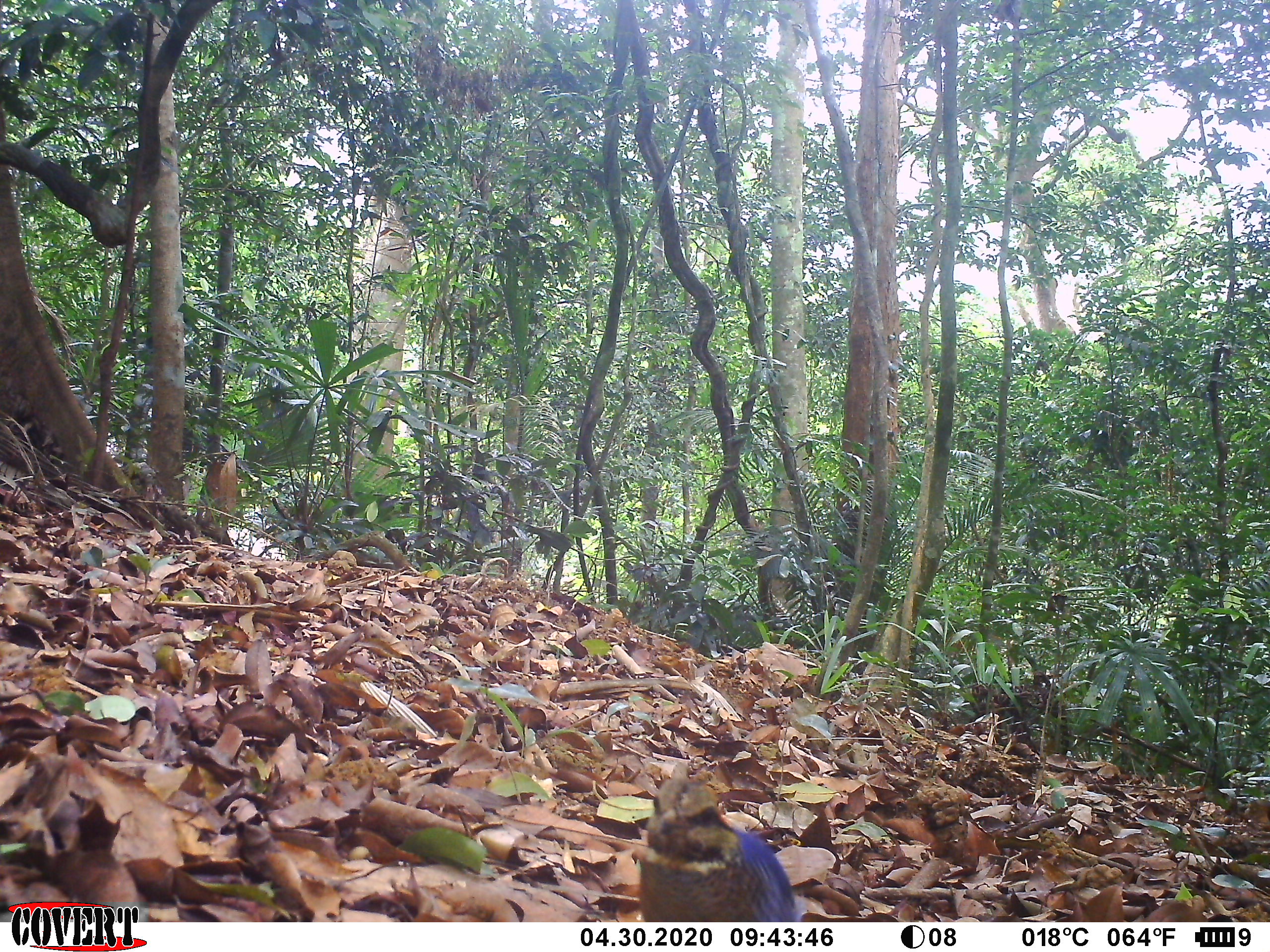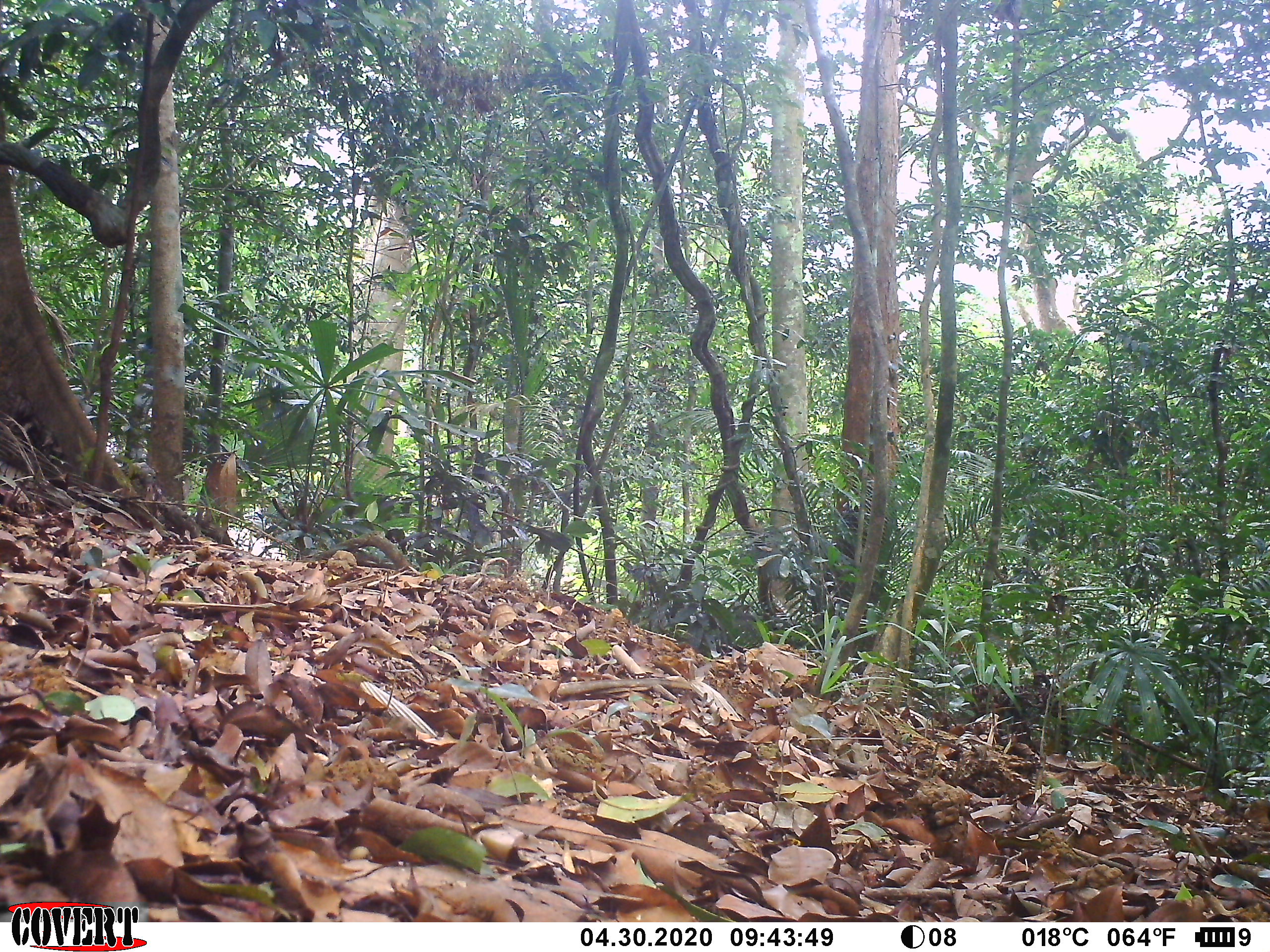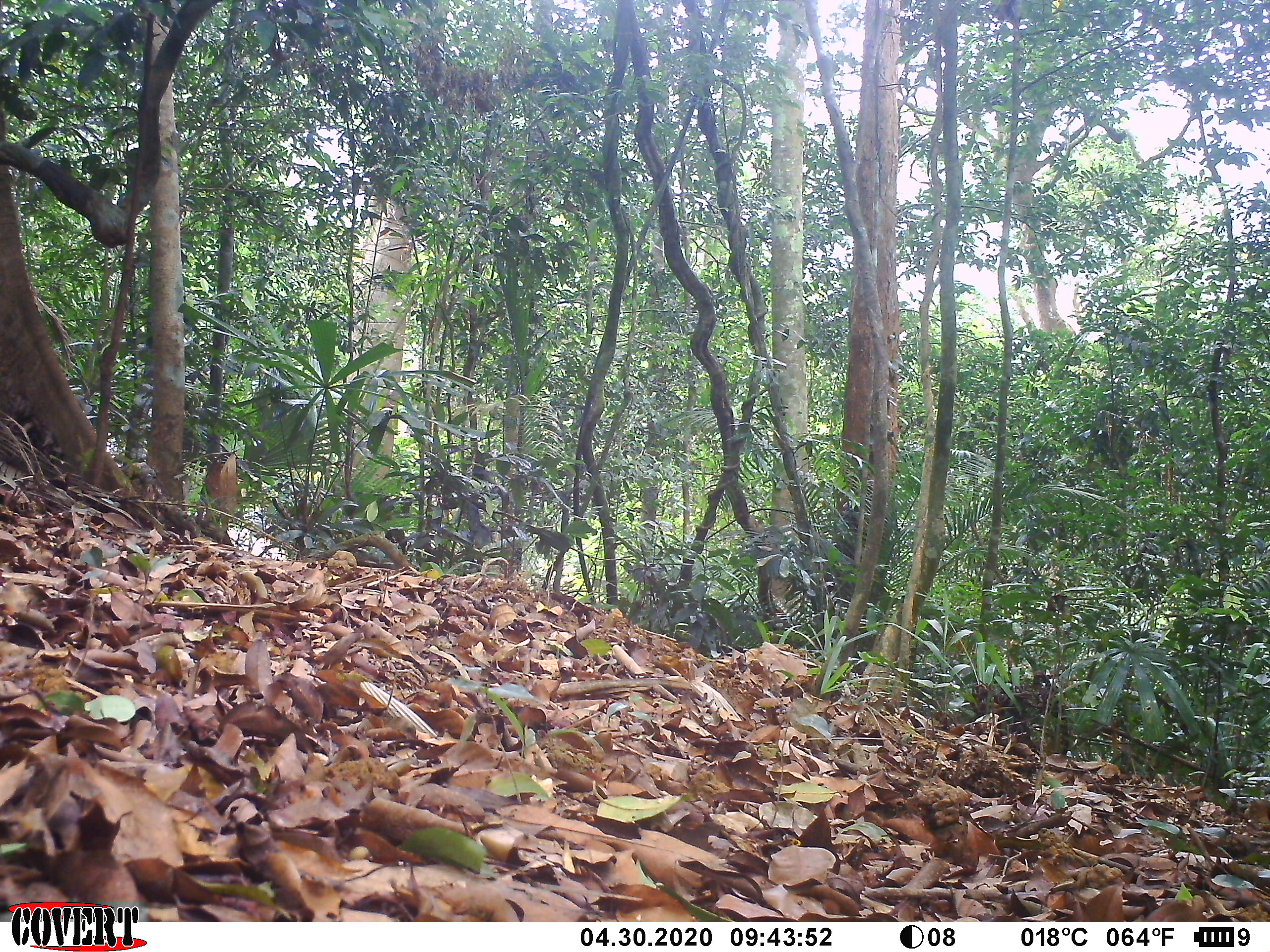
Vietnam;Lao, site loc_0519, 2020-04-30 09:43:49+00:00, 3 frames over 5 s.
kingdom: Animalia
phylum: Chordata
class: Aves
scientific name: Aves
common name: bird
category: unidentified bird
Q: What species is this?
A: Unidentified bird (bird) (Aves).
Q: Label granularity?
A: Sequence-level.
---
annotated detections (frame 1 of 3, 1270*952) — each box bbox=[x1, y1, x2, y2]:
unidentified bird: bbox=[636, 777, 800, 922]